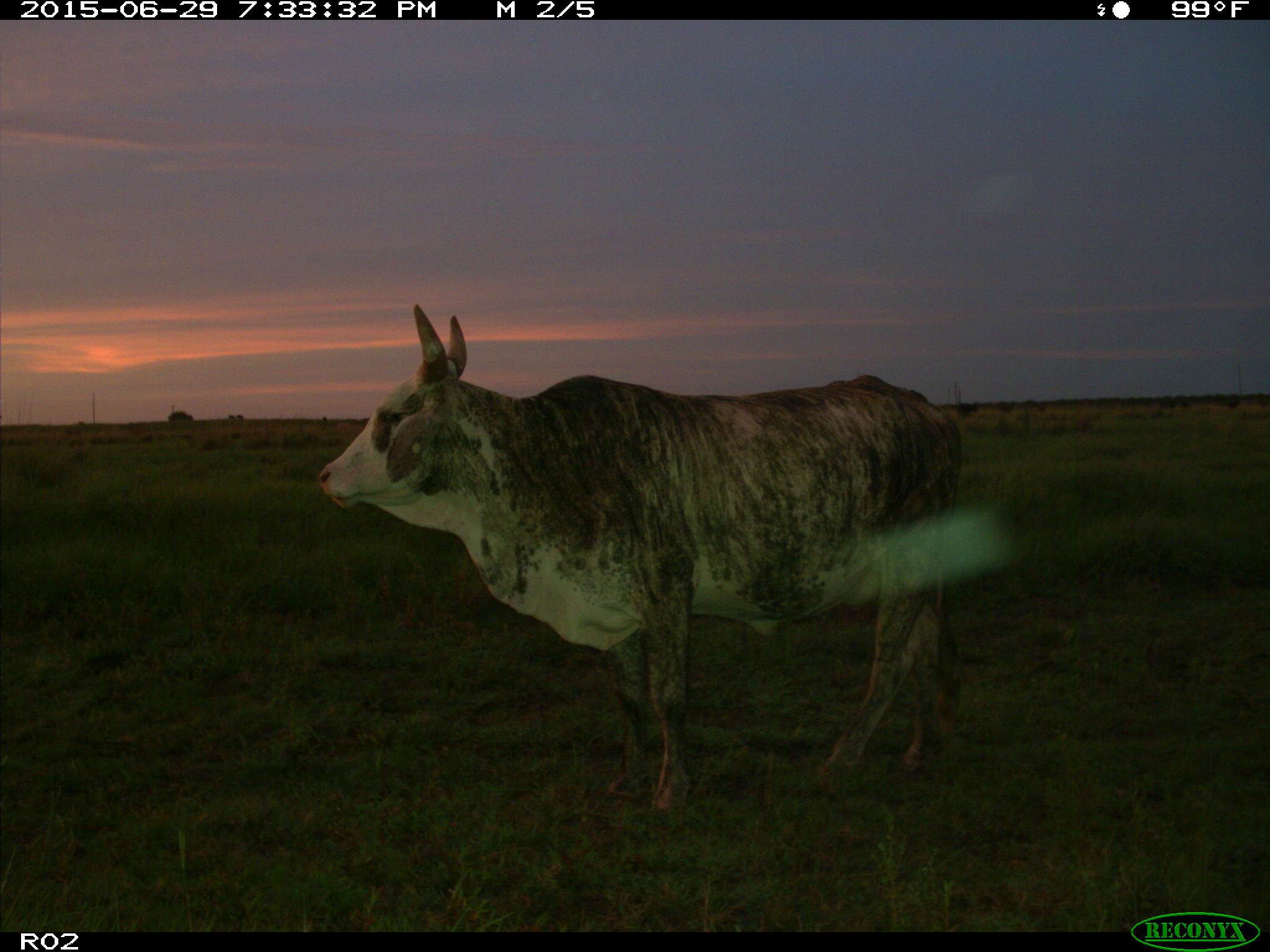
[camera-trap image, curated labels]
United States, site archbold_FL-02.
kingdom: Animalia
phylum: Chordata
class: Mammalia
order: Artiodactyla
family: Bovidae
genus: Bos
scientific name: Bos taurus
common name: domestic cow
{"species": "Bos taurus (domestic cow)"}